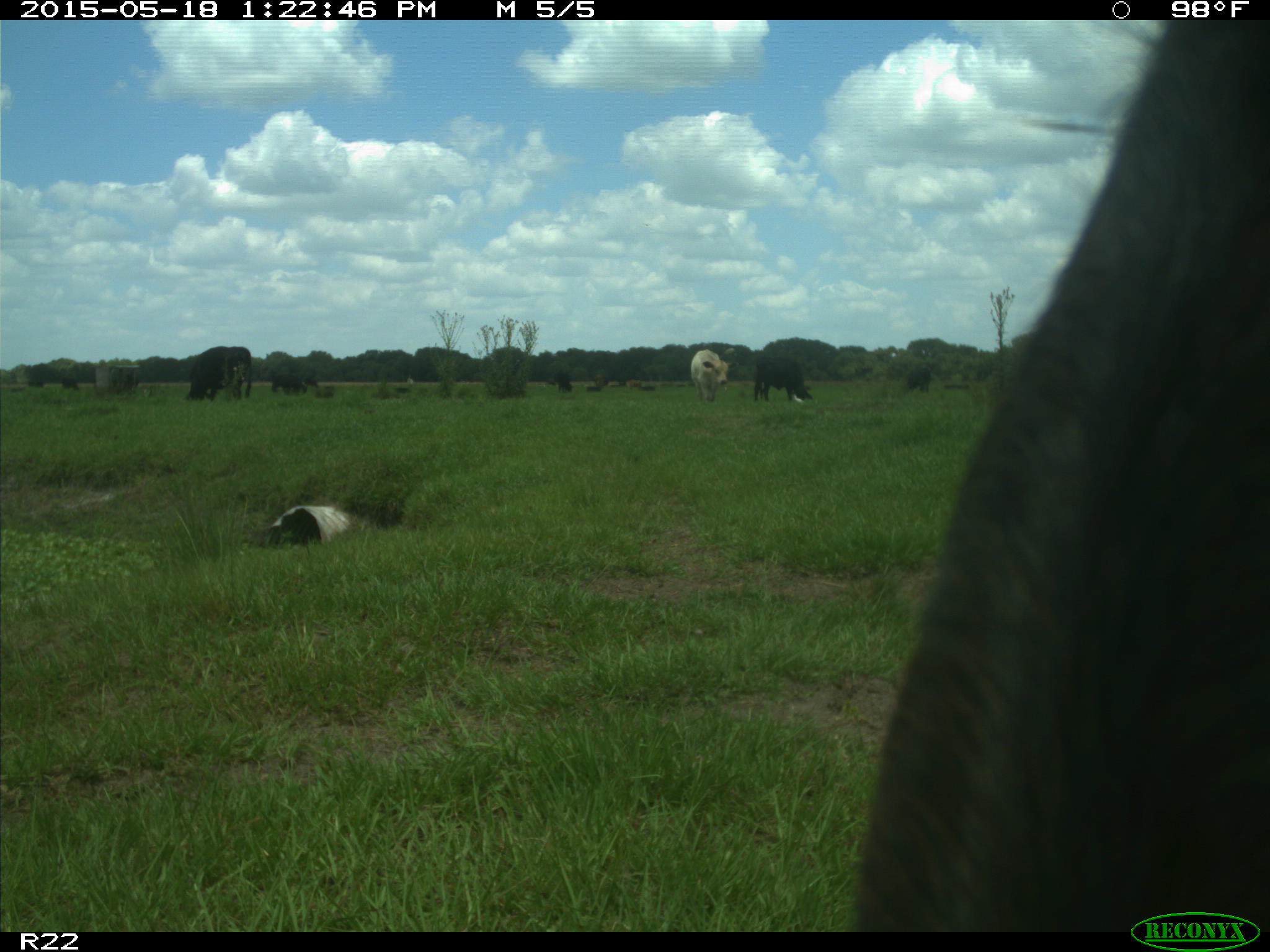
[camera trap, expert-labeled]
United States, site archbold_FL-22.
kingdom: Animalia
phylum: Chordata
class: Mammalia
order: Artiodactyla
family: Bovidae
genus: Bos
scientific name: Bos taurus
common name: domestic cow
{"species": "Bos taurus (domestic cow)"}